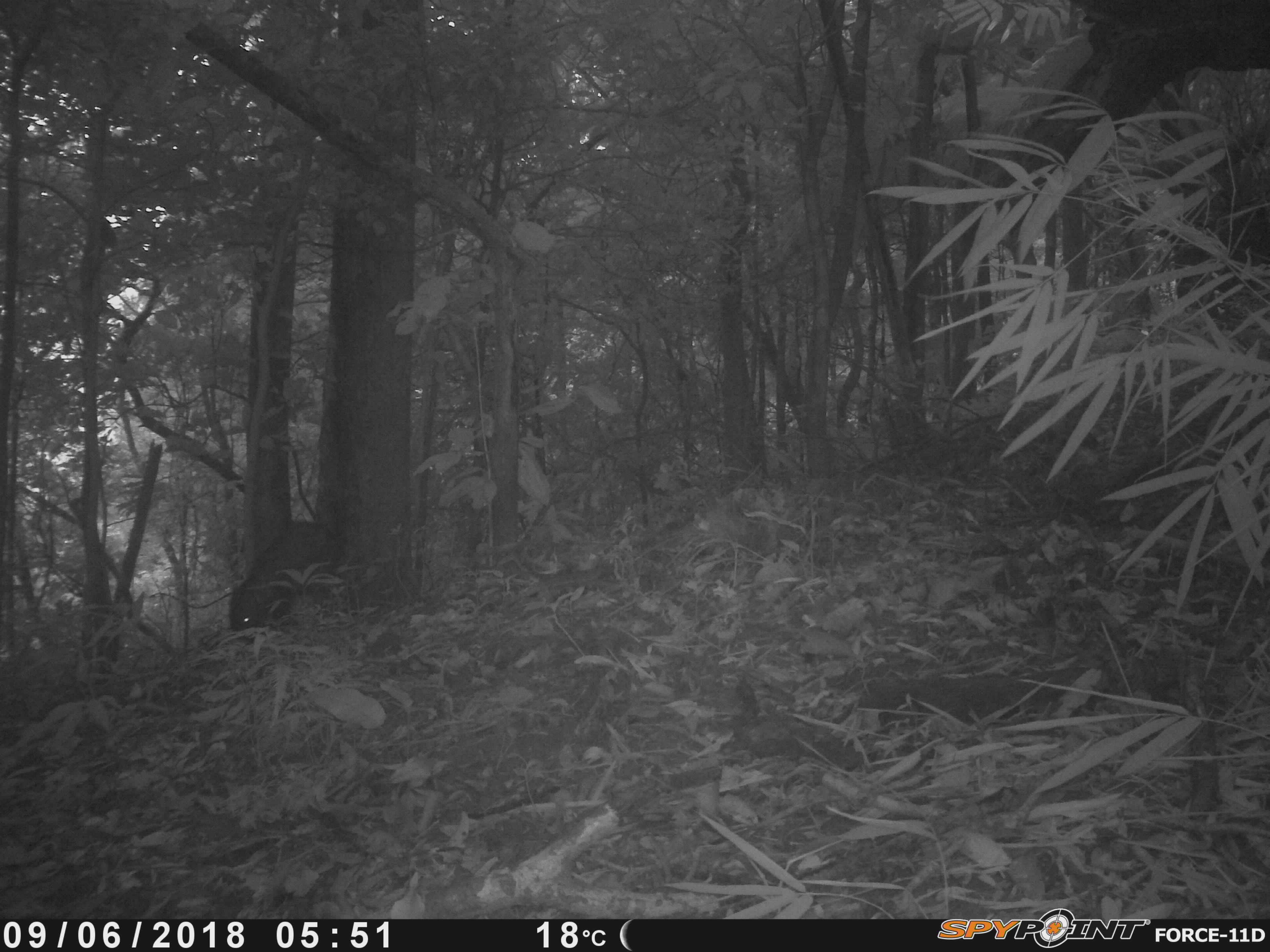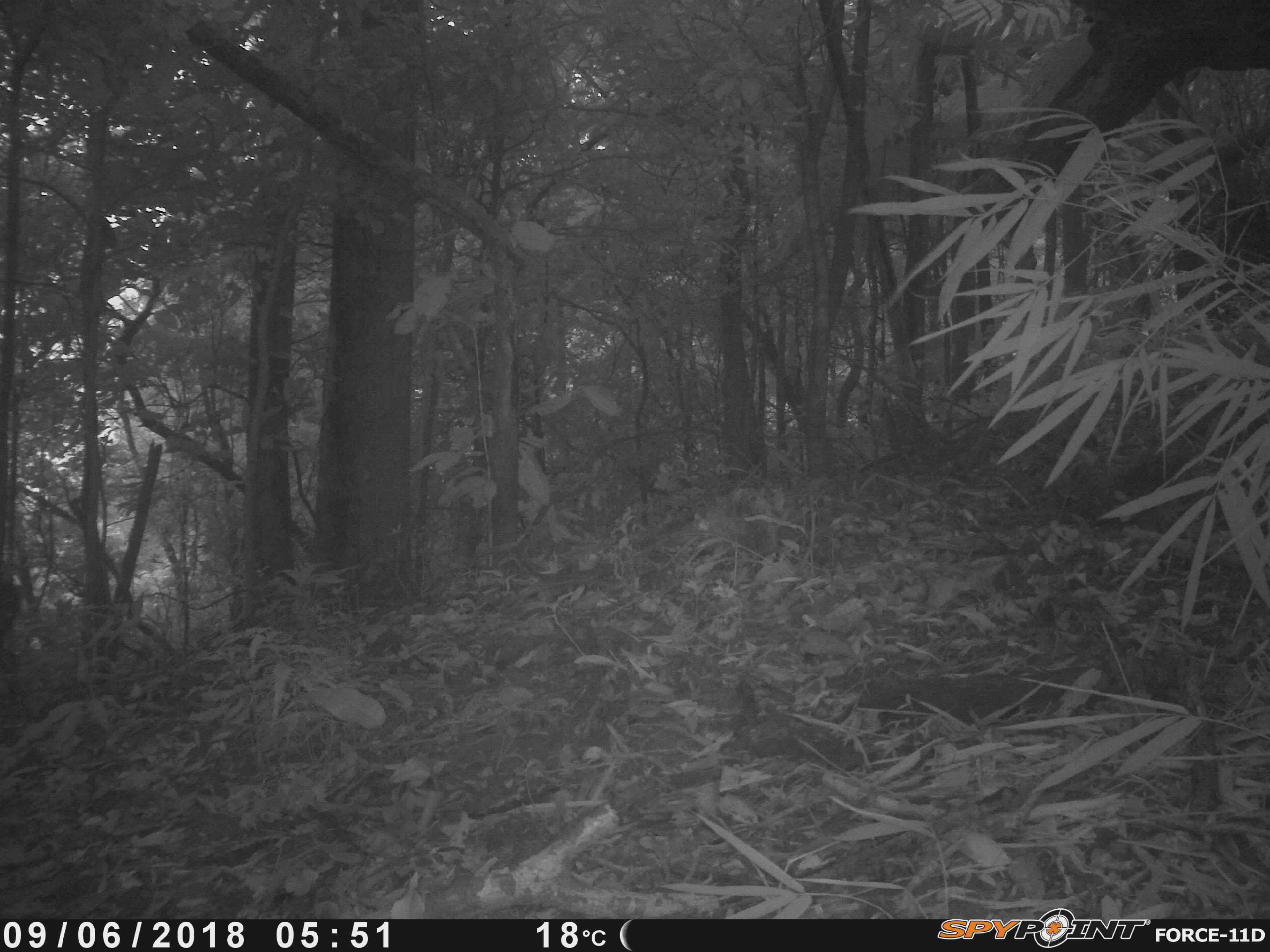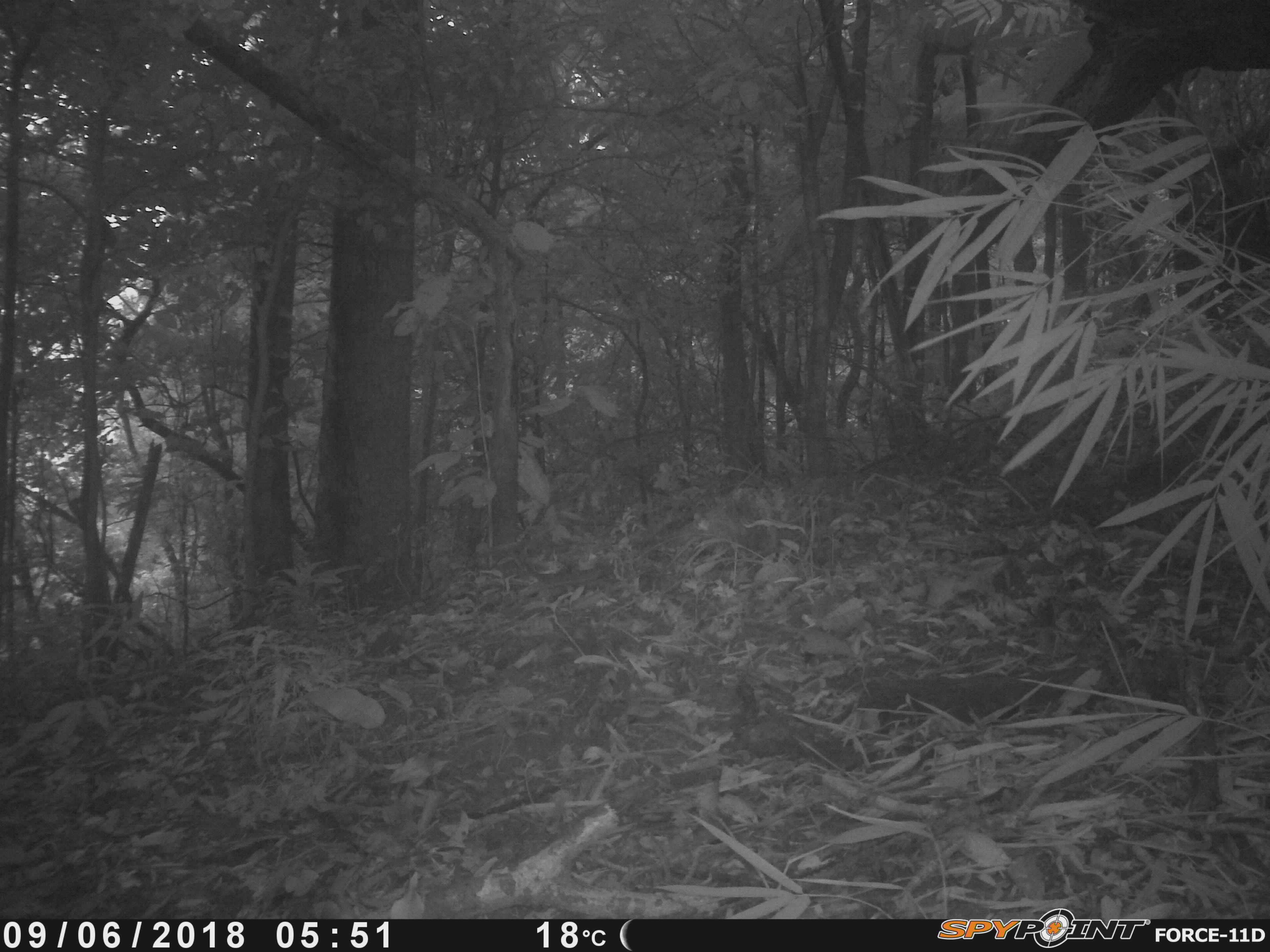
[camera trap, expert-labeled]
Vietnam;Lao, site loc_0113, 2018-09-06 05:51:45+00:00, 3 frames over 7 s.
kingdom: Animalia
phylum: Chordata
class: Mammalia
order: Artiodactyla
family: Suidae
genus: Sus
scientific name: Sus scrofa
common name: eurasian wild pig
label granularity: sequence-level